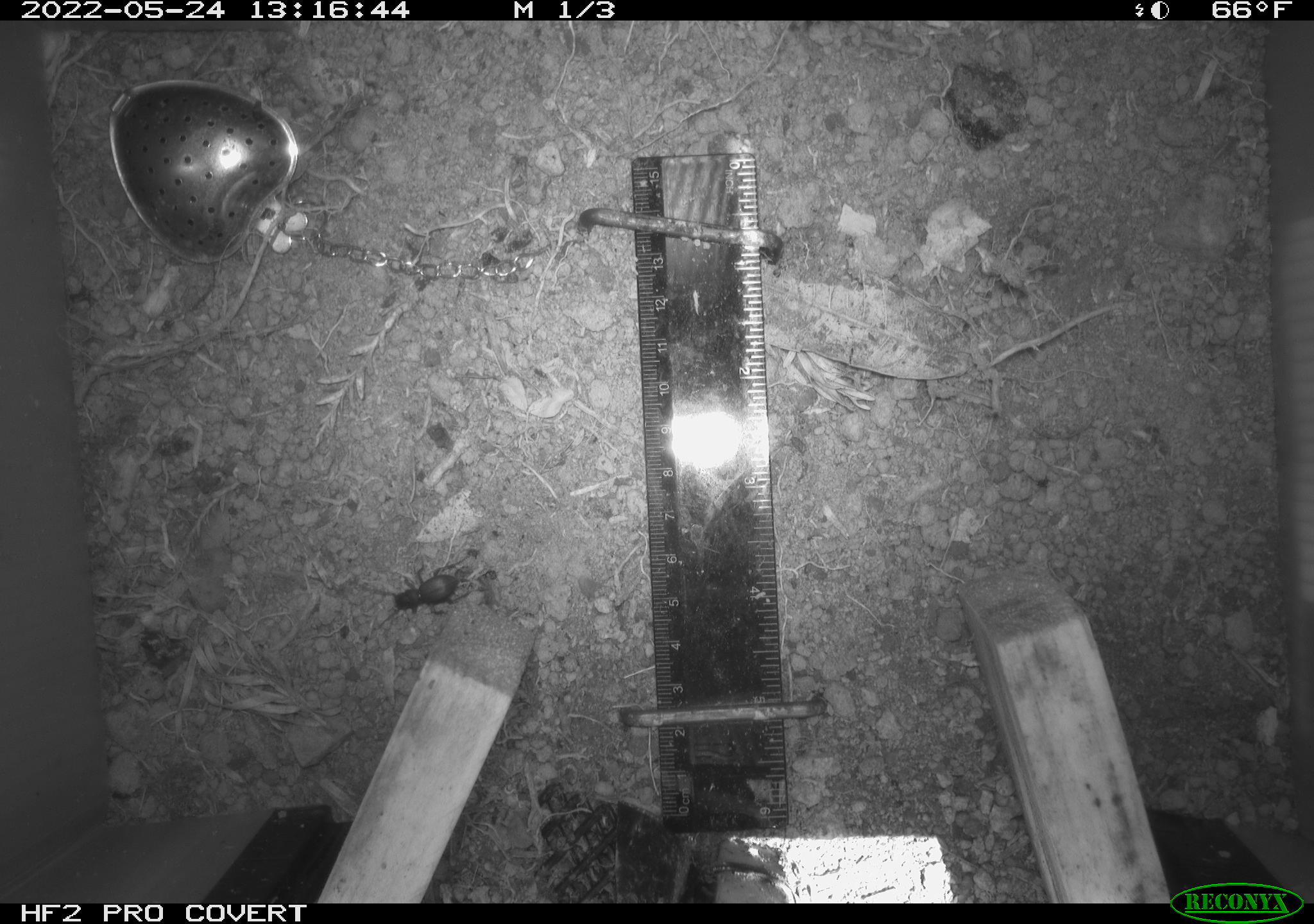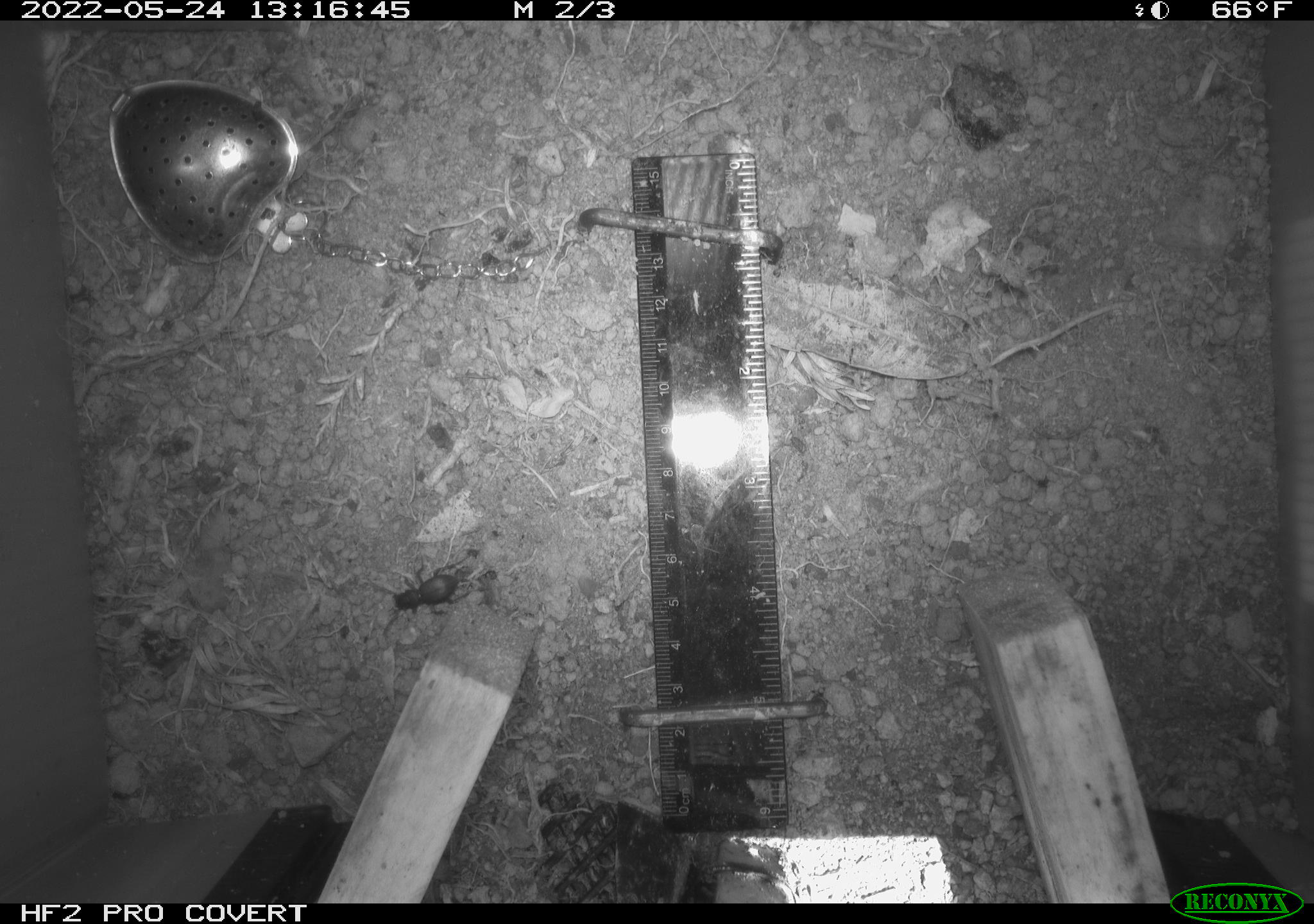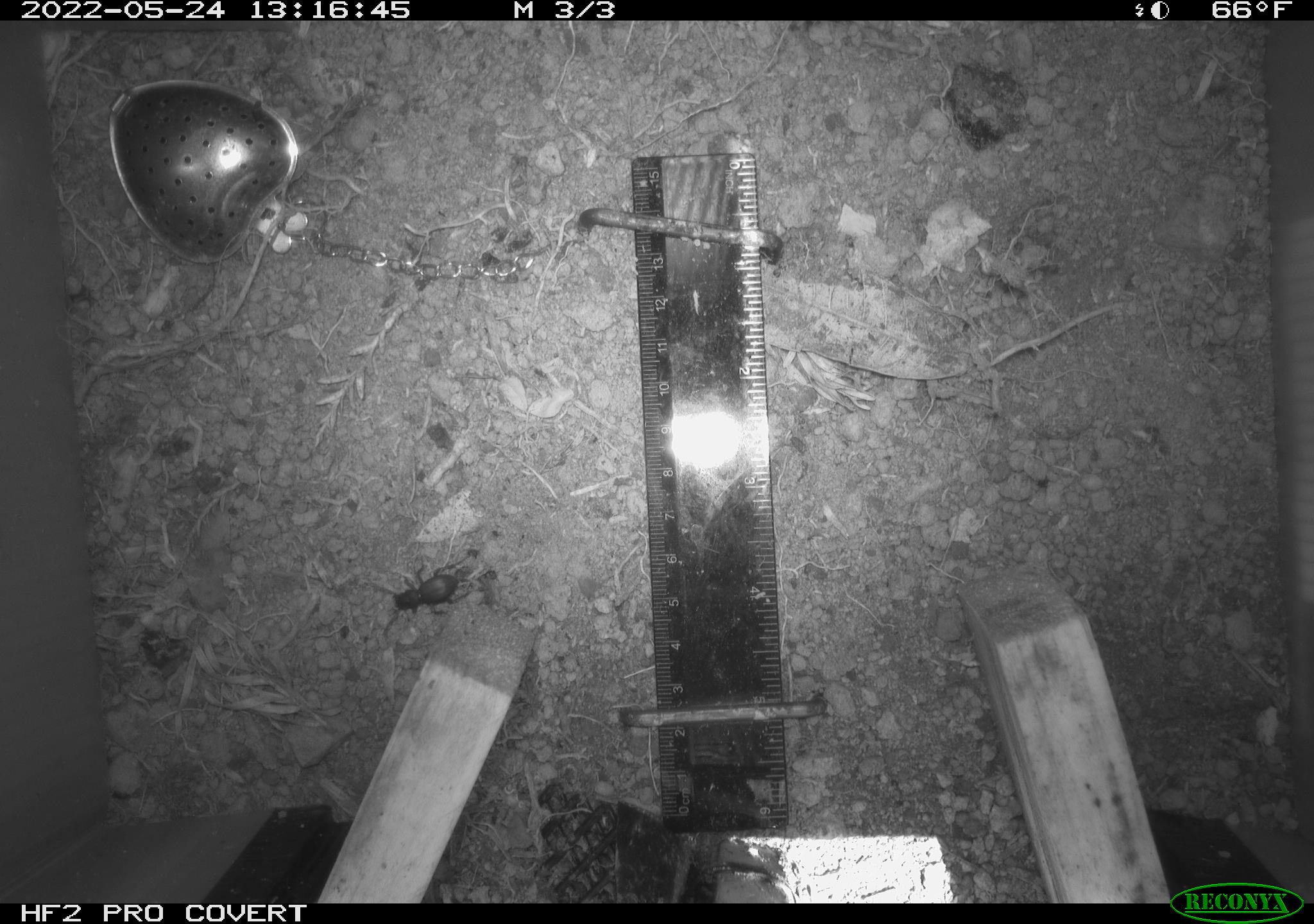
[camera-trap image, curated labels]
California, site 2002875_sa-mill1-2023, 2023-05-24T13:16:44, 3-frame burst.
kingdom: Animalia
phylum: Arthropoda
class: Insecta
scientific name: Insecta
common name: insect